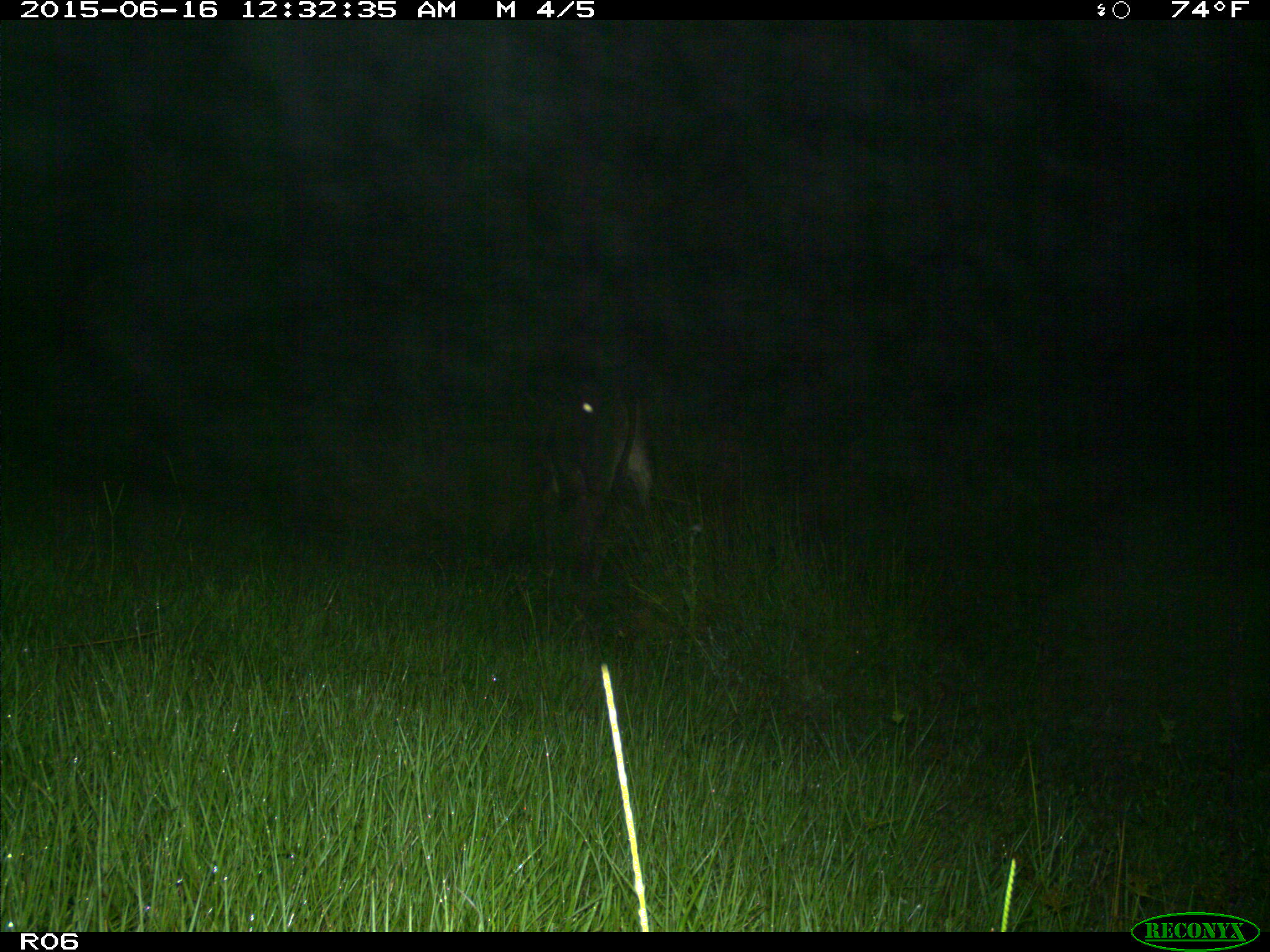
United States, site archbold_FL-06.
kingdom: Animalia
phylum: Chordata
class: Mammalia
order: Artiodactyla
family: Bovidae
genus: Bos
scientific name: Bos taurus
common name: domestic cow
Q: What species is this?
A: Bos taurus (domestic cow).